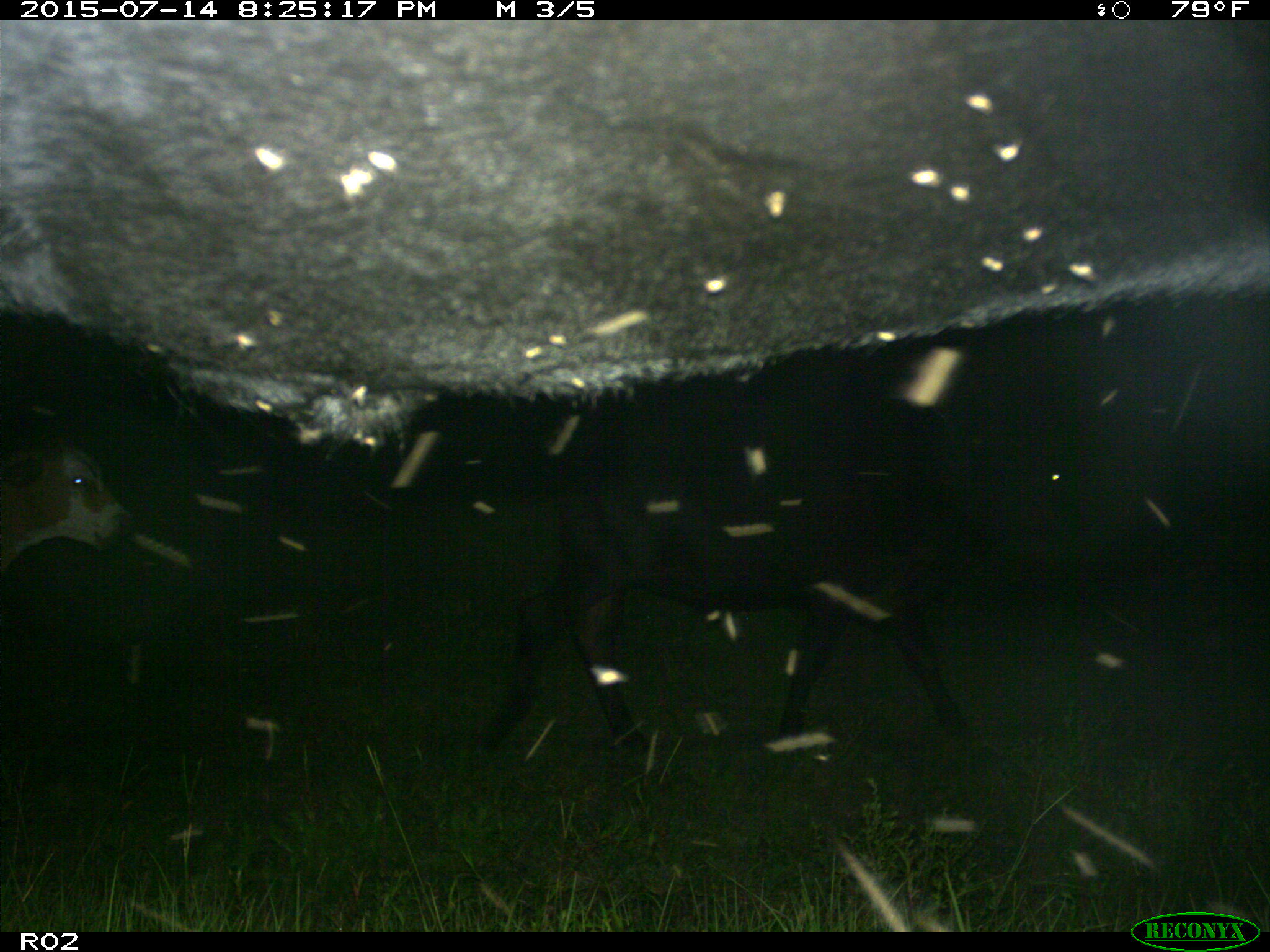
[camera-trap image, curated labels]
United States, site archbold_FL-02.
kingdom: Animalia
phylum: Chordata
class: Mammalia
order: Artiodactyla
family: Bovidae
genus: Bos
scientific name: Bos taurus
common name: domestic cow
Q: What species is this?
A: Bos taurus (domestic cow).